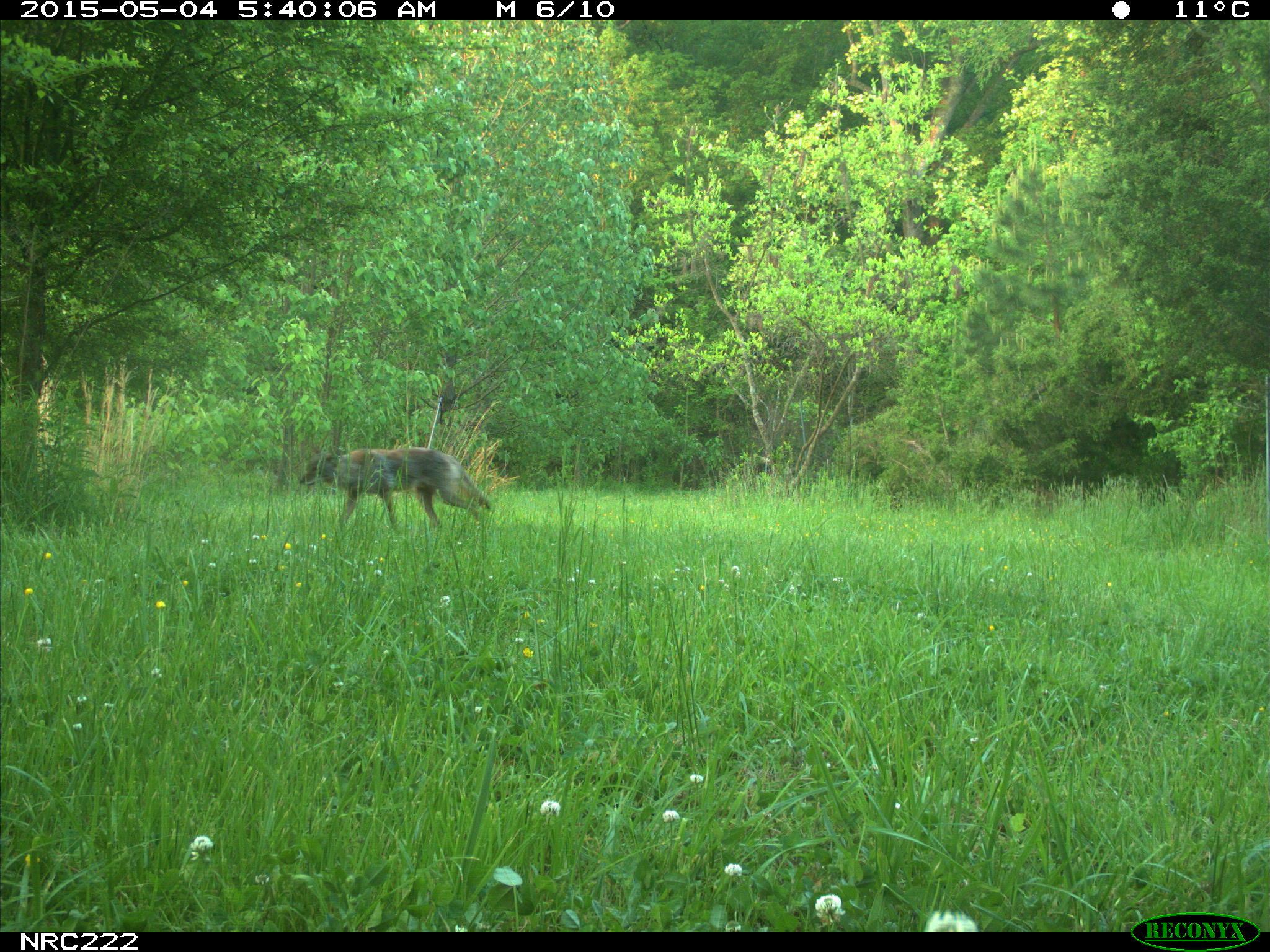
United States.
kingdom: Animalia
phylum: Chordata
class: Mammalia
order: Carnivora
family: Canidae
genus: Canis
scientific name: Canis latrans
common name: coyote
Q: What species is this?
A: Coyote (Canis latrans).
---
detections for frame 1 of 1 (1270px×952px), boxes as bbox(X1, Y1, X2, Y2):
Coyote: bbox(293, 440, 499, 535)